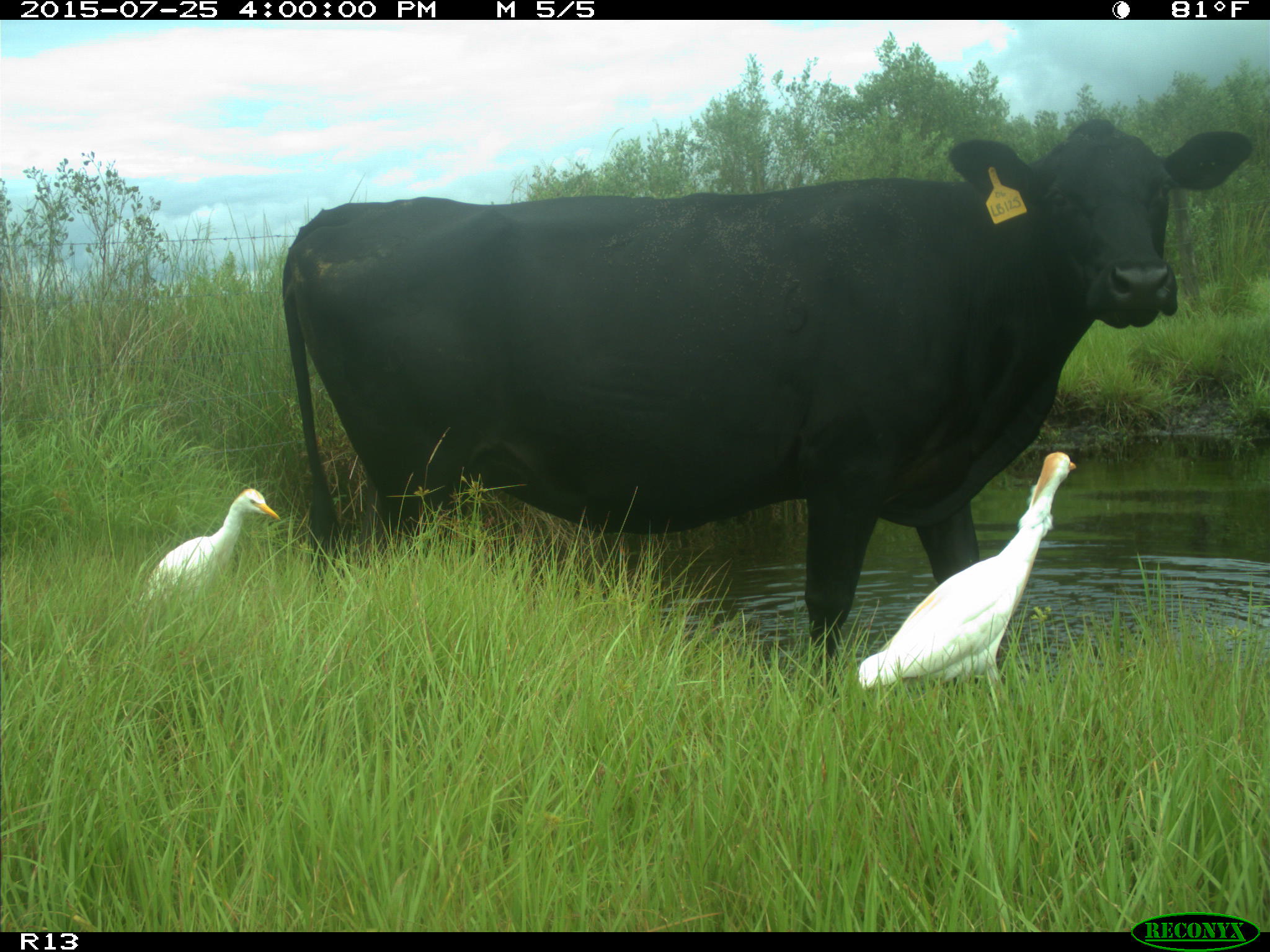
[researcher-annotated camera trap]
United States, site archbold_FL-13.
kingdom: Animalia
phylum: Chordata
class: Mammalia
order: Artiodactyla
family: Bovidae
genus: Bos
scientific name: Bos taurus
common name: domestic cow